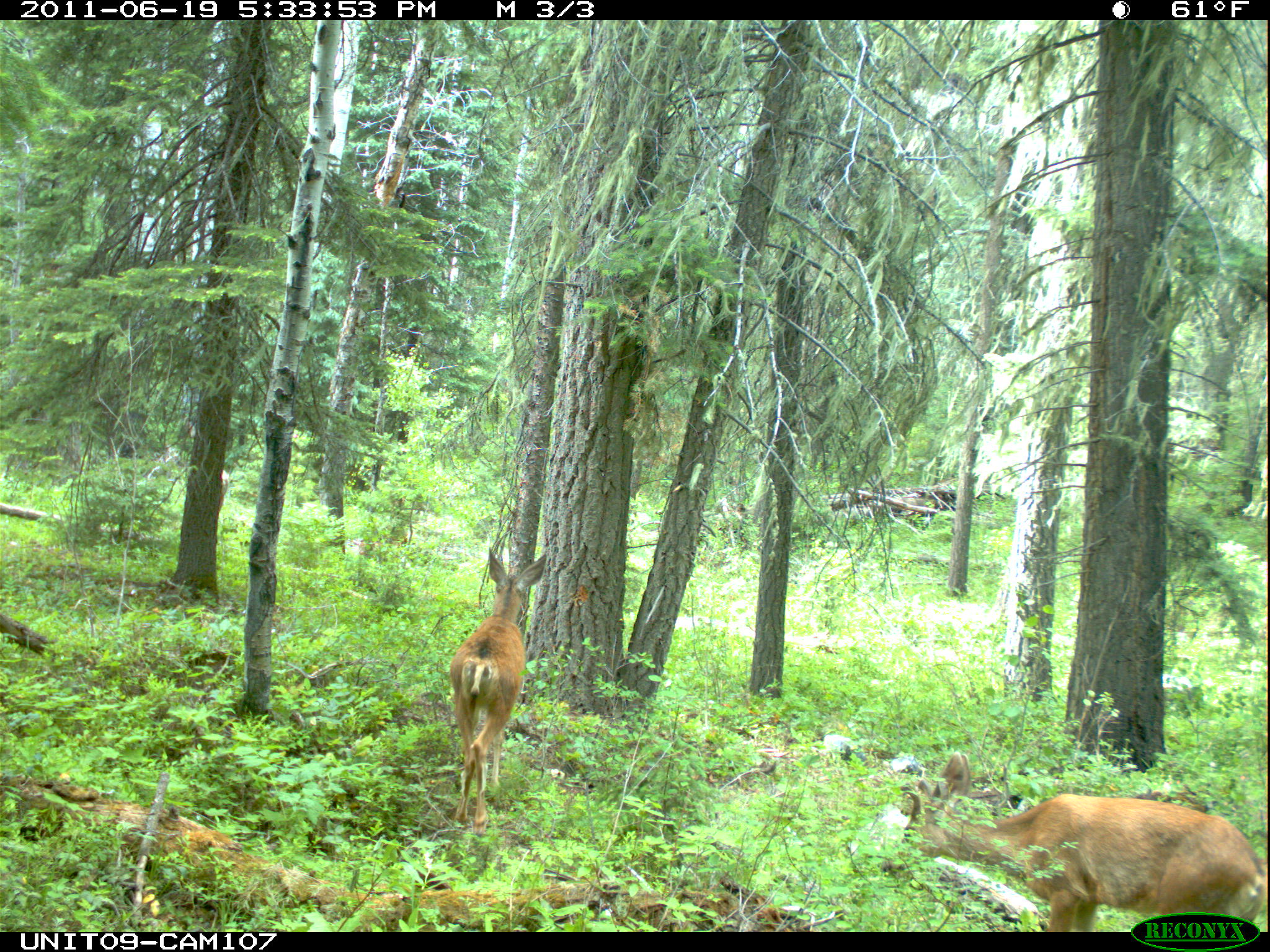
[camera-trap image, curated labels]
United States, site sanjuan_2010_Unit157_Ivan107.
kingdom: Animalia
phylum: Chordata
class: Mammalia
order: Artiodactyla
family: Cervidae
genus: Odocoileus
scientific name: Odocoileus hemionus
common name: mule deer